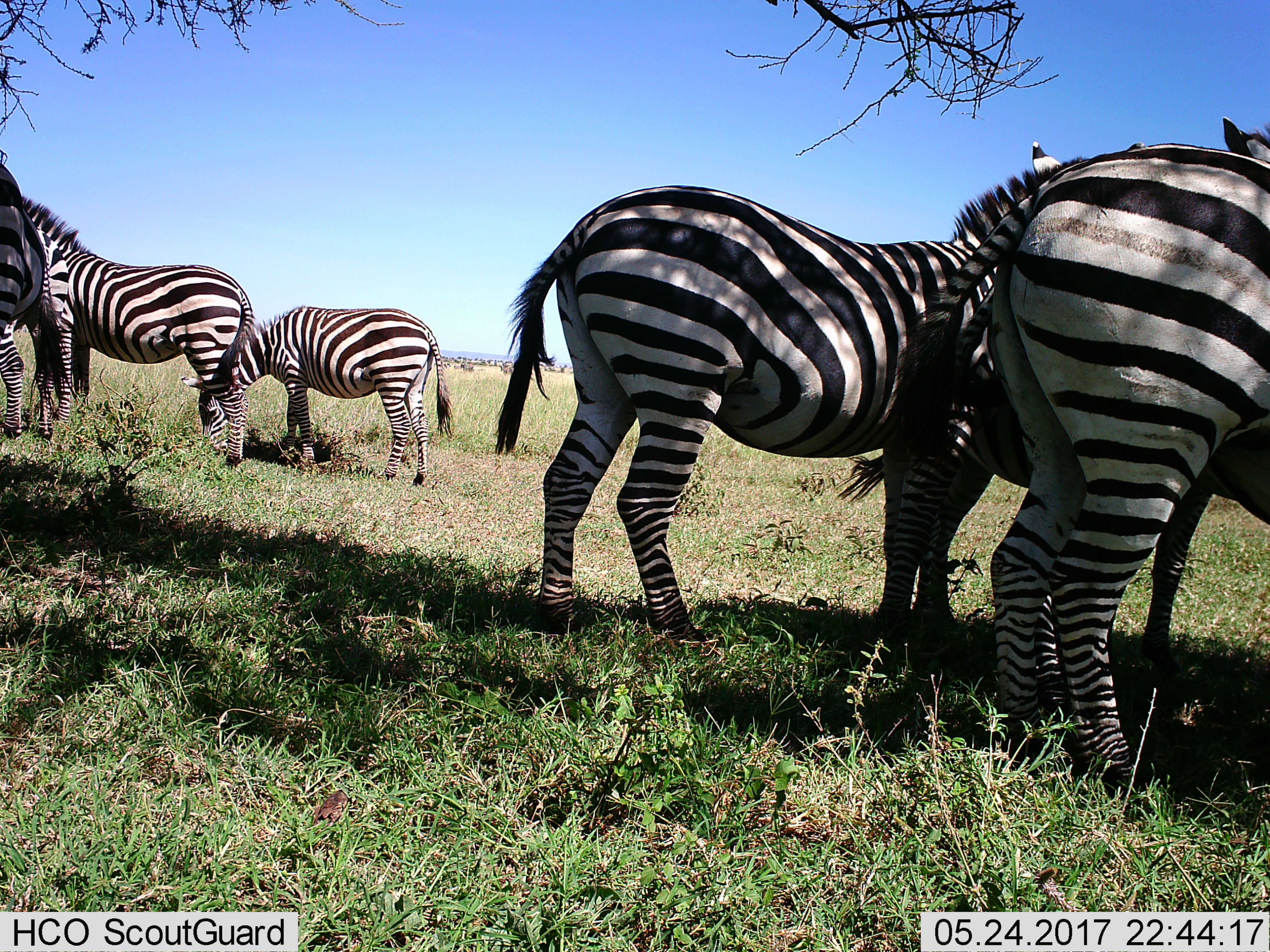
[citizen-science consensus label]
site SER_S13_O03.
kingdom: Animalia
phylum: Chordata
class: Mammalia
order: Perissodactyla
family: Equidae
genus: Equus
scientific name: Equus quagga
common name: plains zebra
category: zebraplains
Zebraplains (plains zebra) (Equus quagga), count 6. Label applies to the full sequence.